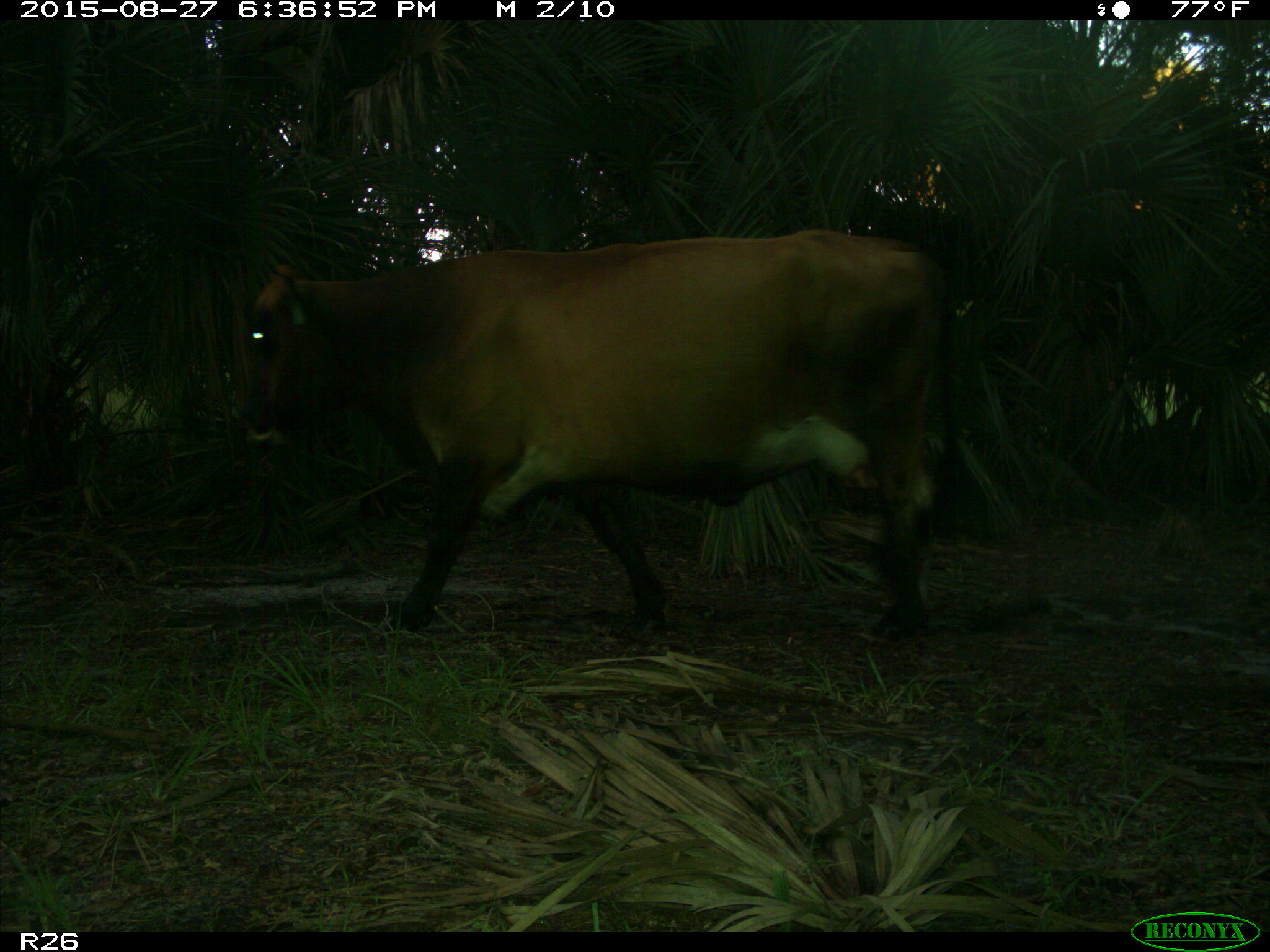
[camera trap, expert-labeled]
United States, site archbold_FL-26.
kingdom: Animalia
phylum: Chordata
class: Mammalia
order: Artiodactyla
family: Bovidae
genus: Bos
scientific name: Bos taurus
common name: domestic cow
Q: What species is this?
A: Bos taurus (domestic cow).